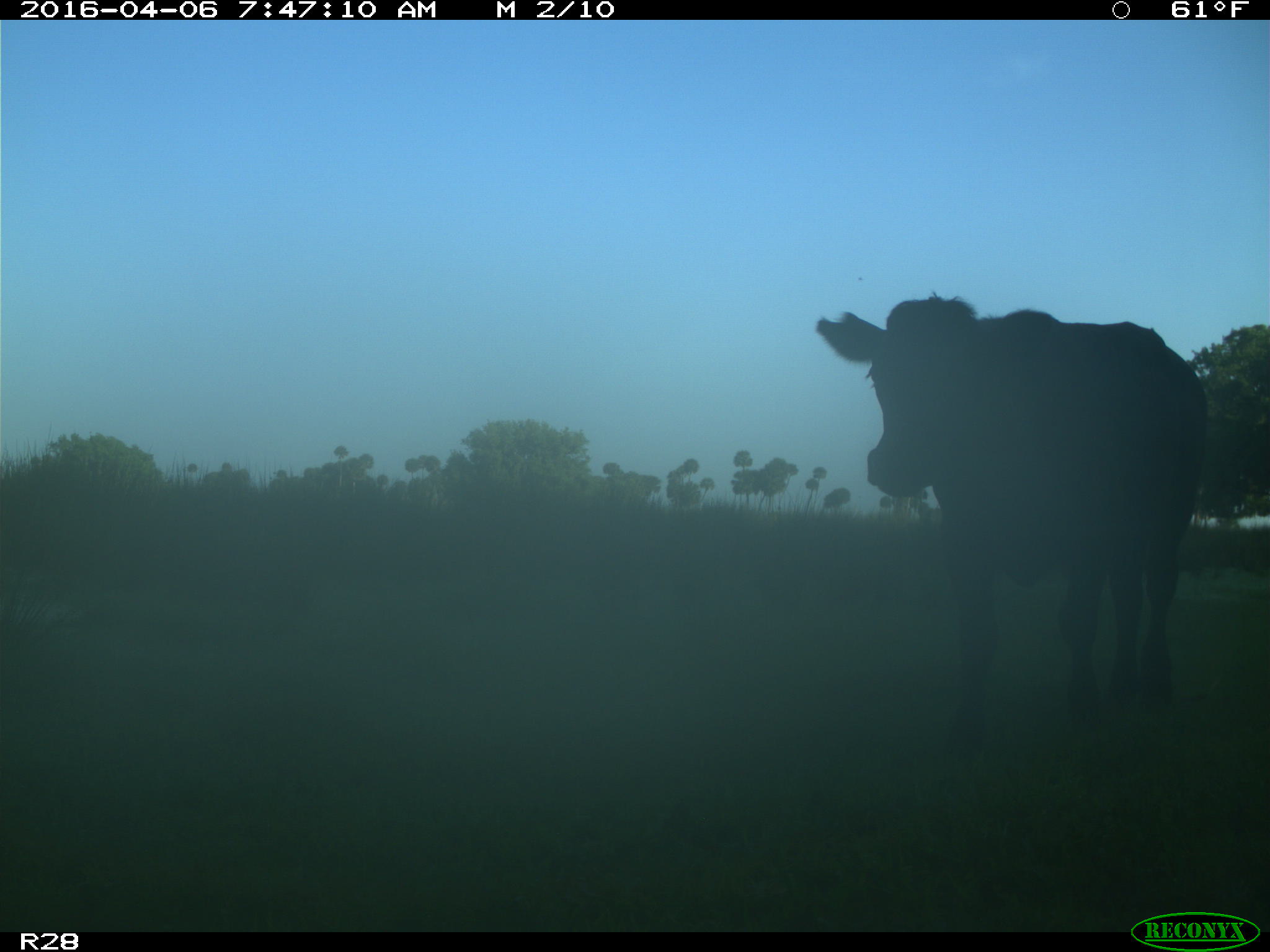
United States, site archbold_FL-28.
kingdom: Animalia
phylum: Chordata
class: Mammalia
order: Artiodactyla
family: Bovidae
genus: Bos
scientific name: Bos taurus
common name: domestic cow